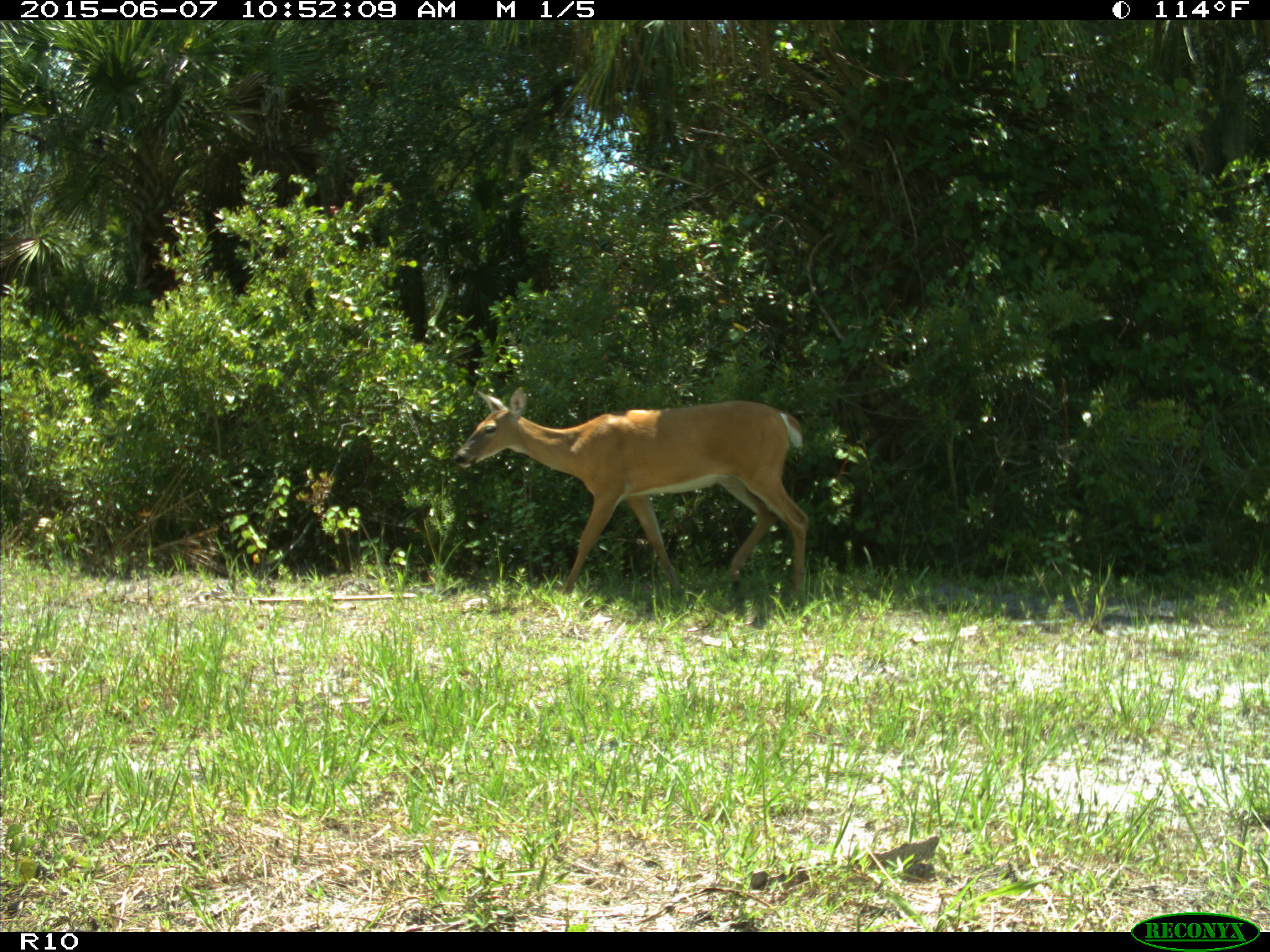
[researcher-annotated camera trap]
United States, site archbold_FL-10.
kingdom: Animalia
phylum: Chordata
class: Mammalia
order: Artiodactyla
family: Cervidae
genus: Odocoileus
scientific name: Odocoileus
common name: deer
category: unidentified deer